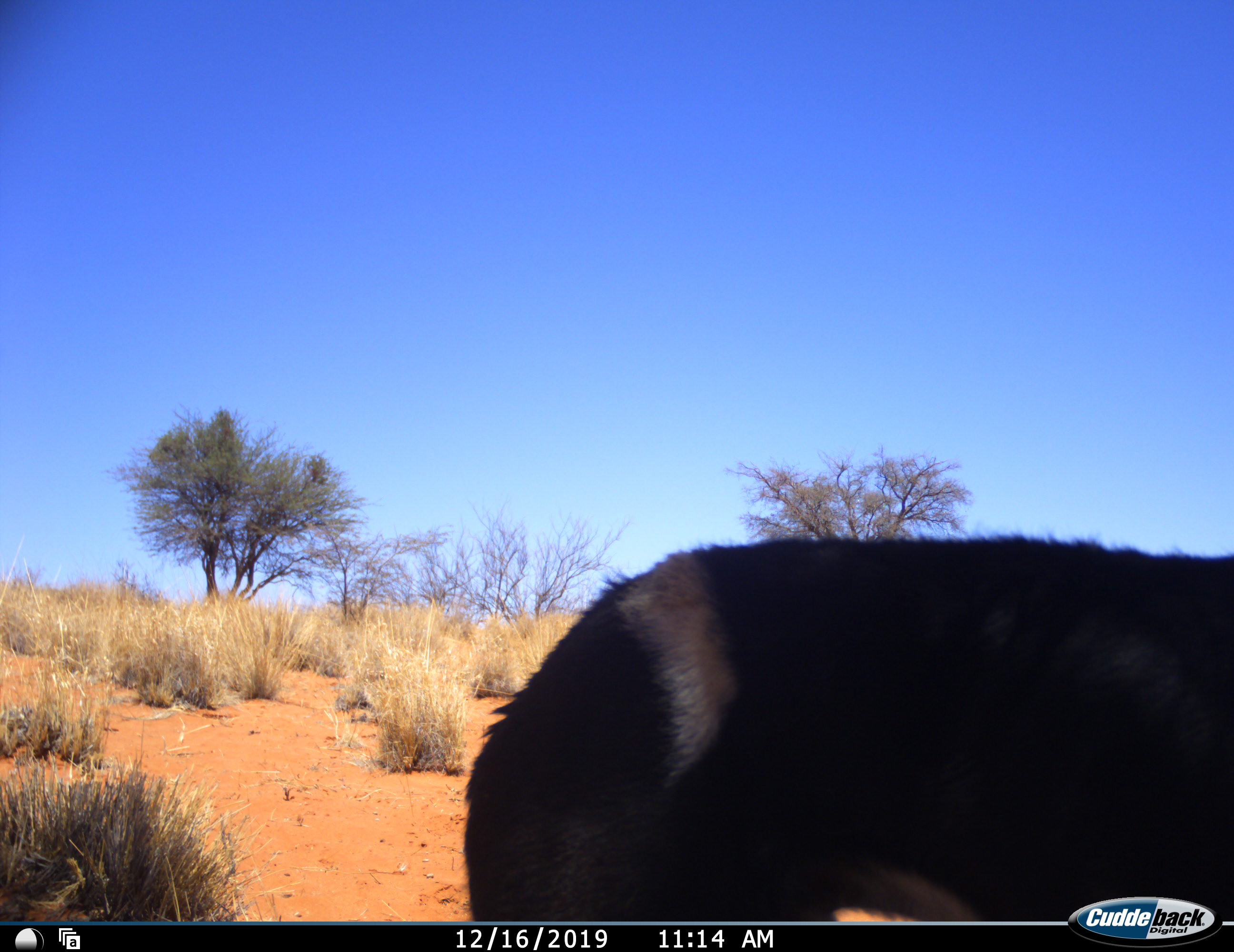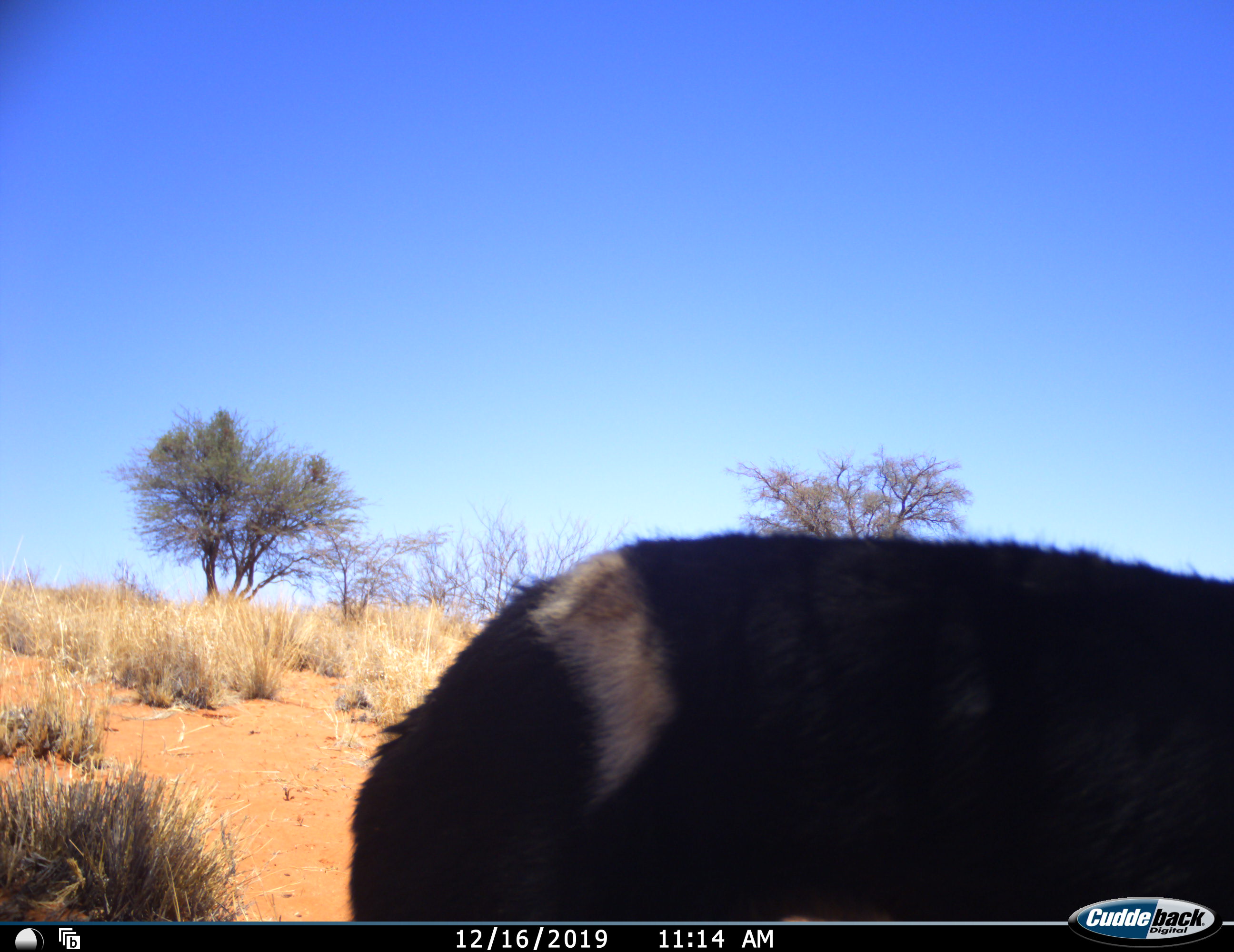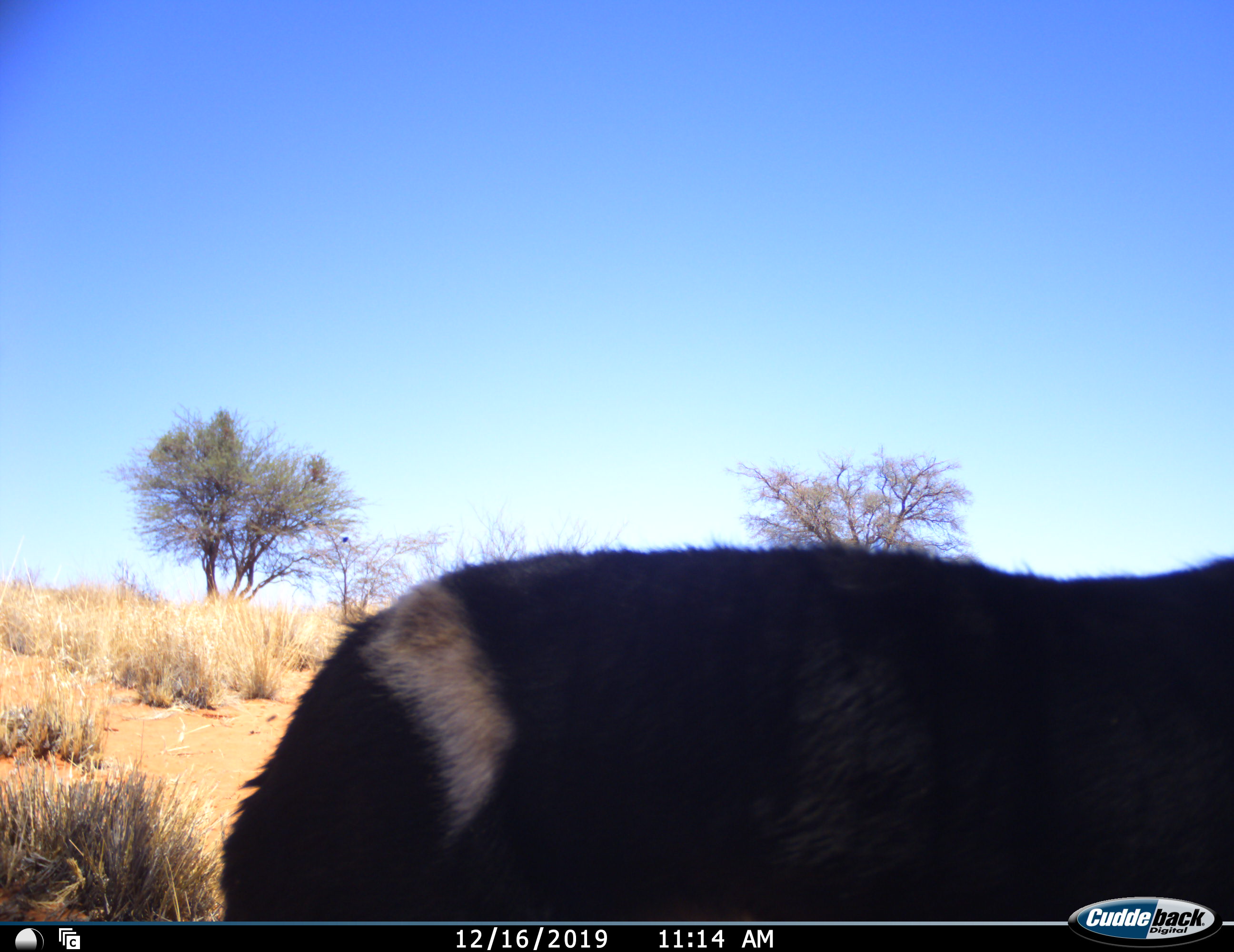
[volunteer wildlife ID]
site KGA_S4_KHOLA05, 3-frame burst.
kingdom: Animalia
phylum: Chordata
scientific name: Vertebrata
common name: domestic animal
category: domesticanimal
Domesticanimal (domestic animal) (Vertebrata), count 1. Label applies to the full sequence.